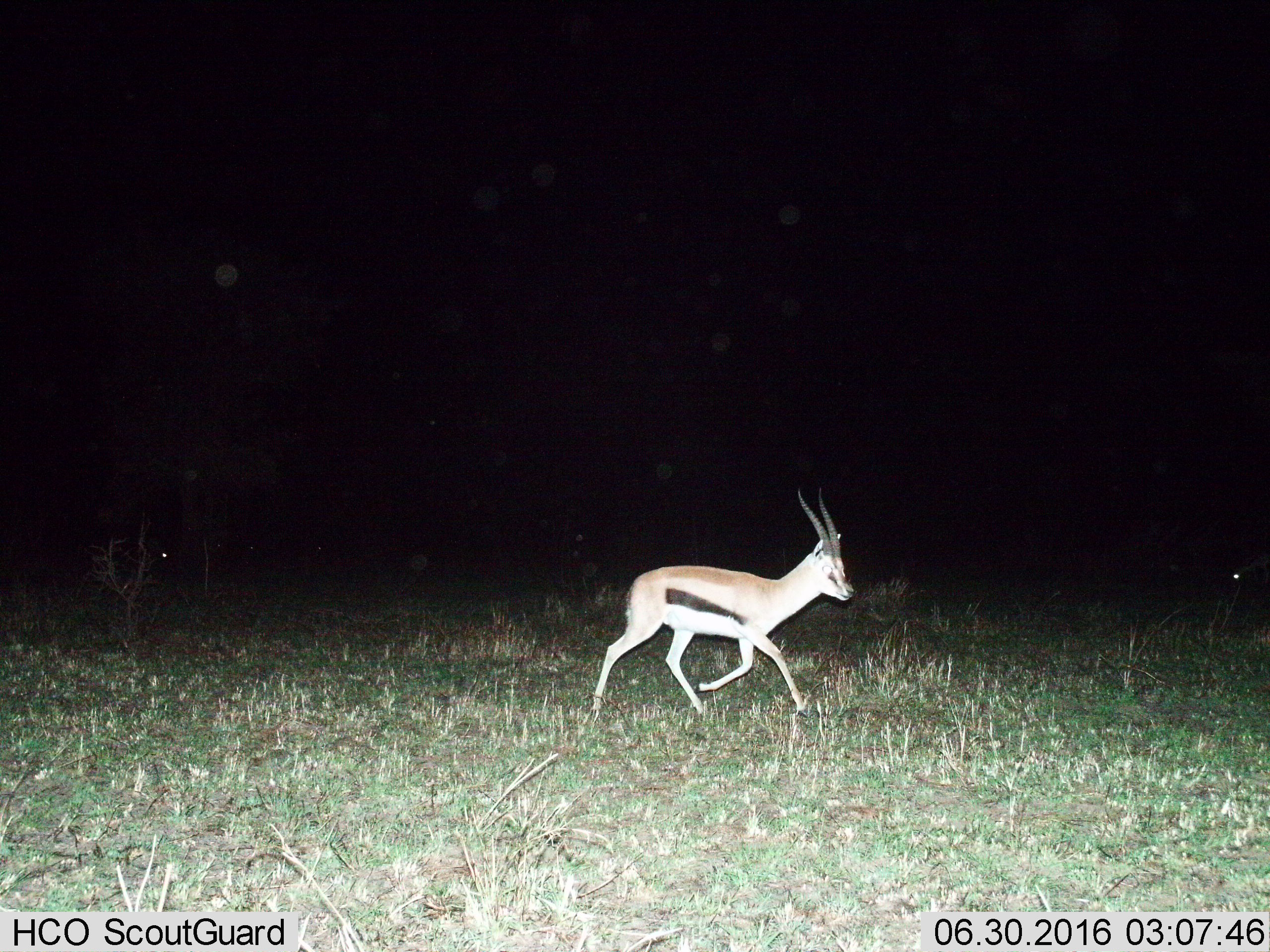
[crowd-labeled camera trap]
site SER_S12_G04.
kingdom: Animalia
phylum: Chordata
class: Mammalia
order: Artiodactyla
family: Bovidae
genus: Eudorcas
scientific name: Eudorcas thomsonii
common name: thomson's gazelle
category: gazellethomsons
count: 1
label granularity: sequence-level